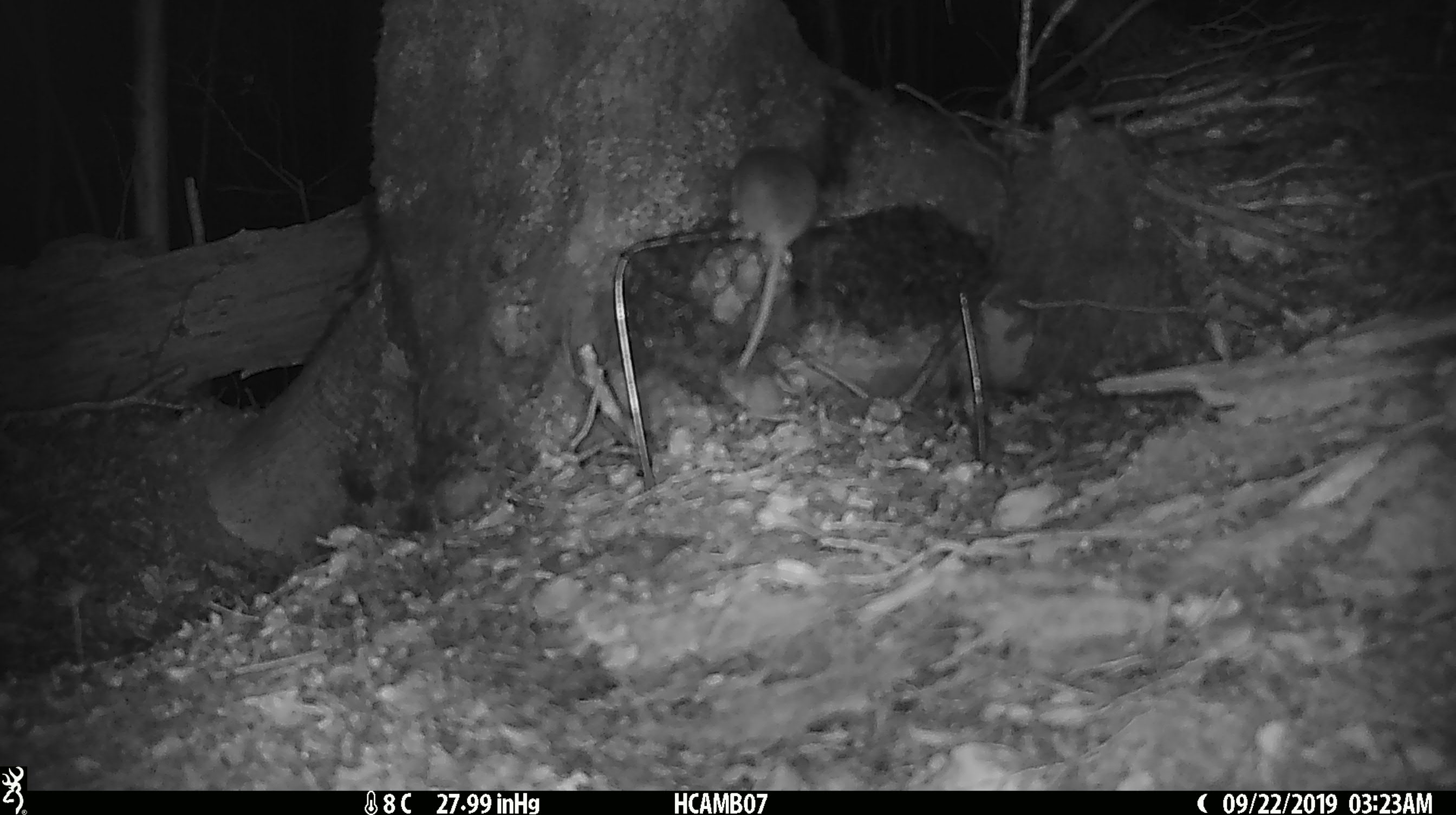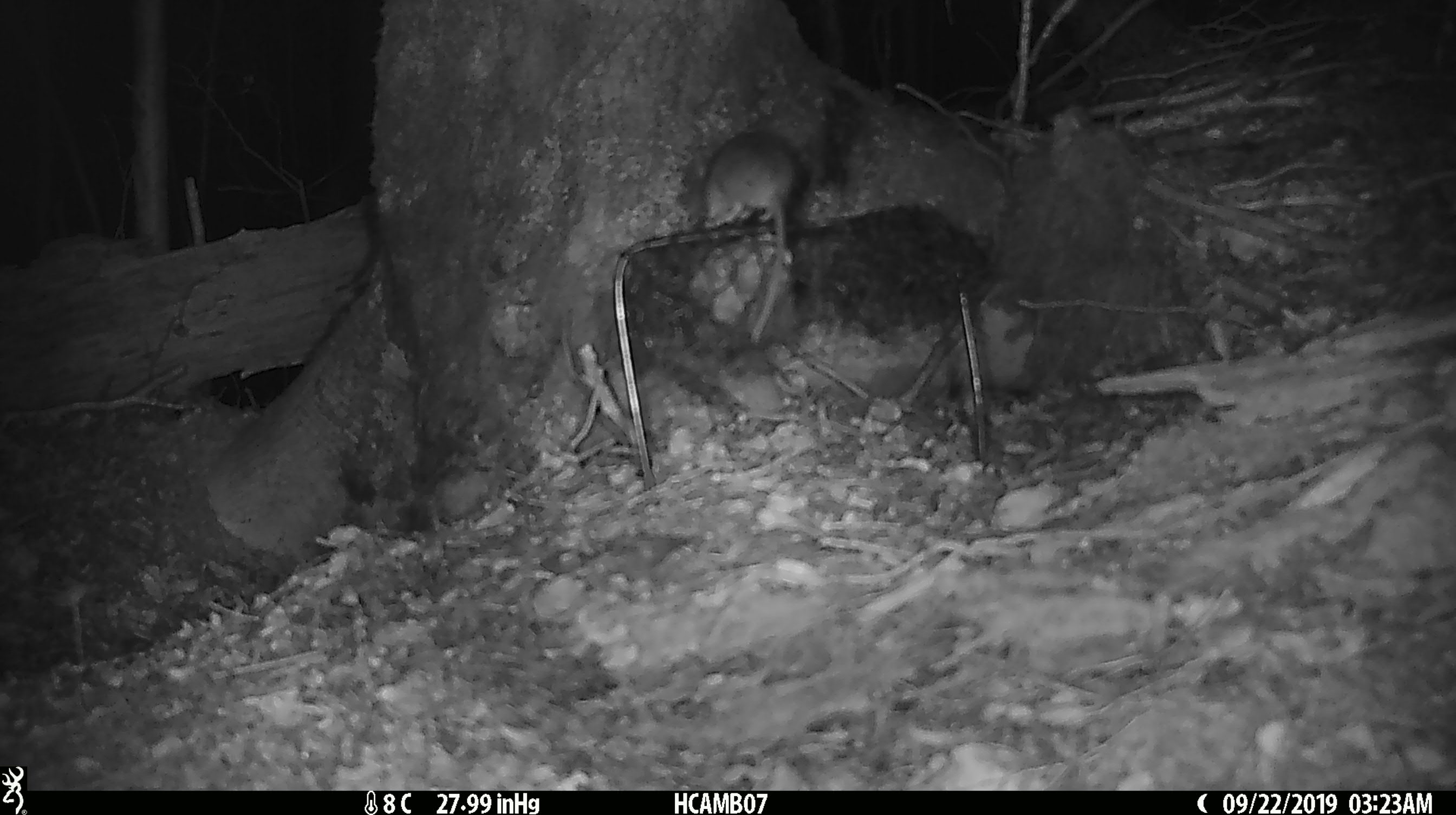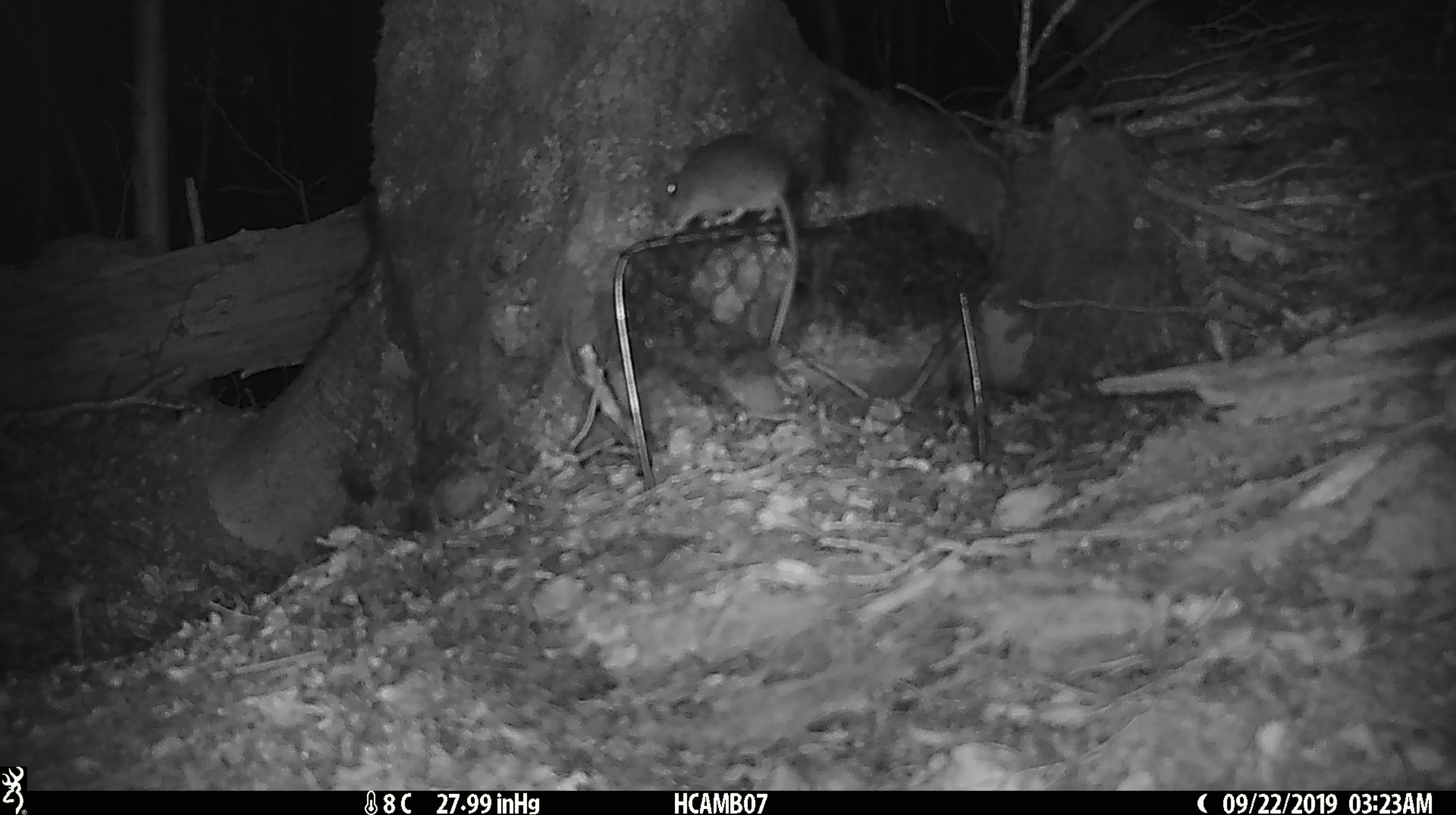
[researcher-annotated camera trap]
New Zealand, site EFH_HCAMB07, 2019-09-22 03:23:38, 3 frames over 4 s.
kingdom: Animalia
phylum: Chordata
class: Mammalia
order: Rodentia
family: Muridae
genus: Mus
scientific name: Mus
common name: mouse